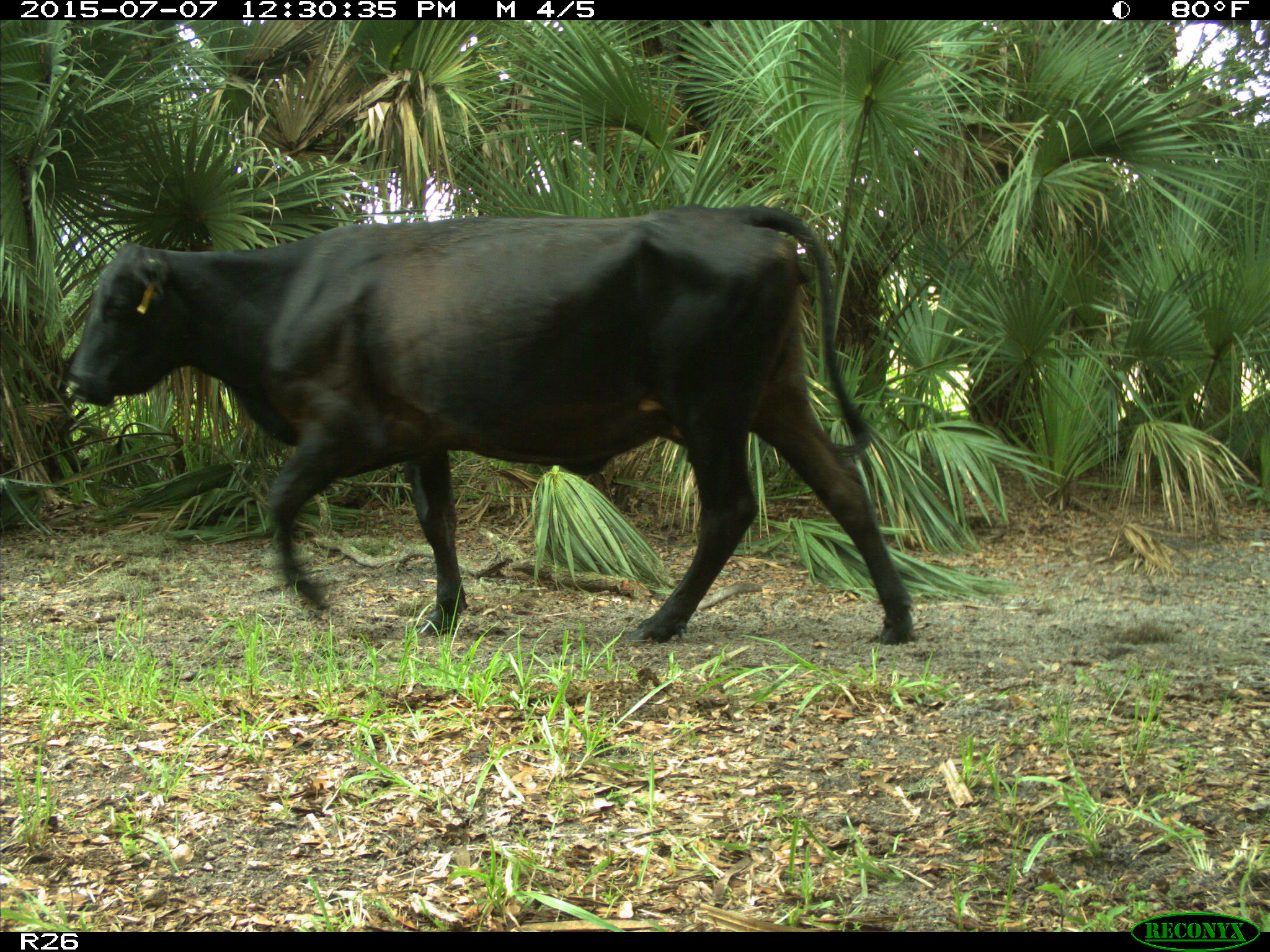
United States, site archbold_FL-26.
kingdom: Animalia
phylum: Chordata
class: Mammalia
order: Artiodactyla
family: Bovidae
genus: Bos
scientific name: Bos taurus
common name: domestic cow